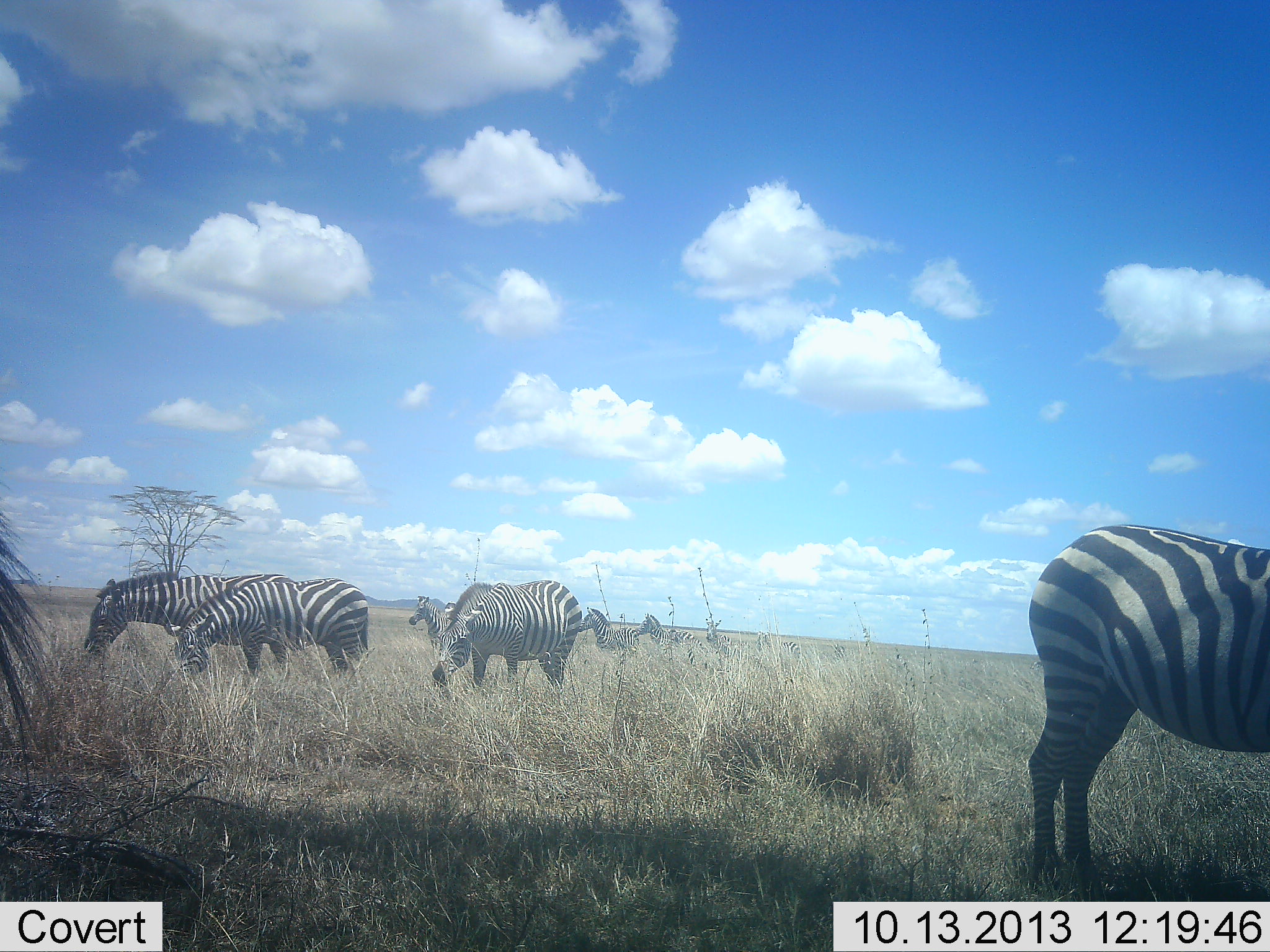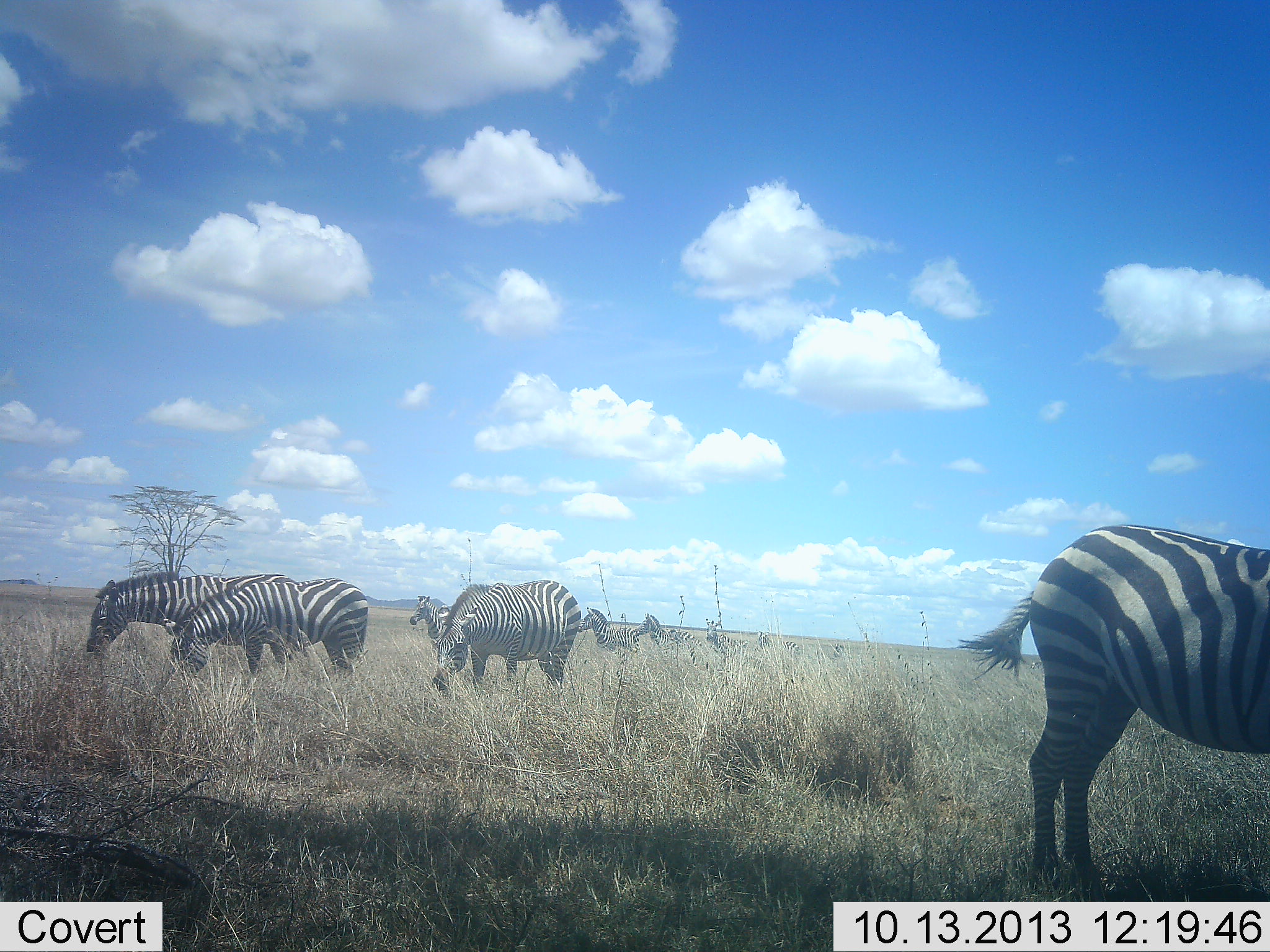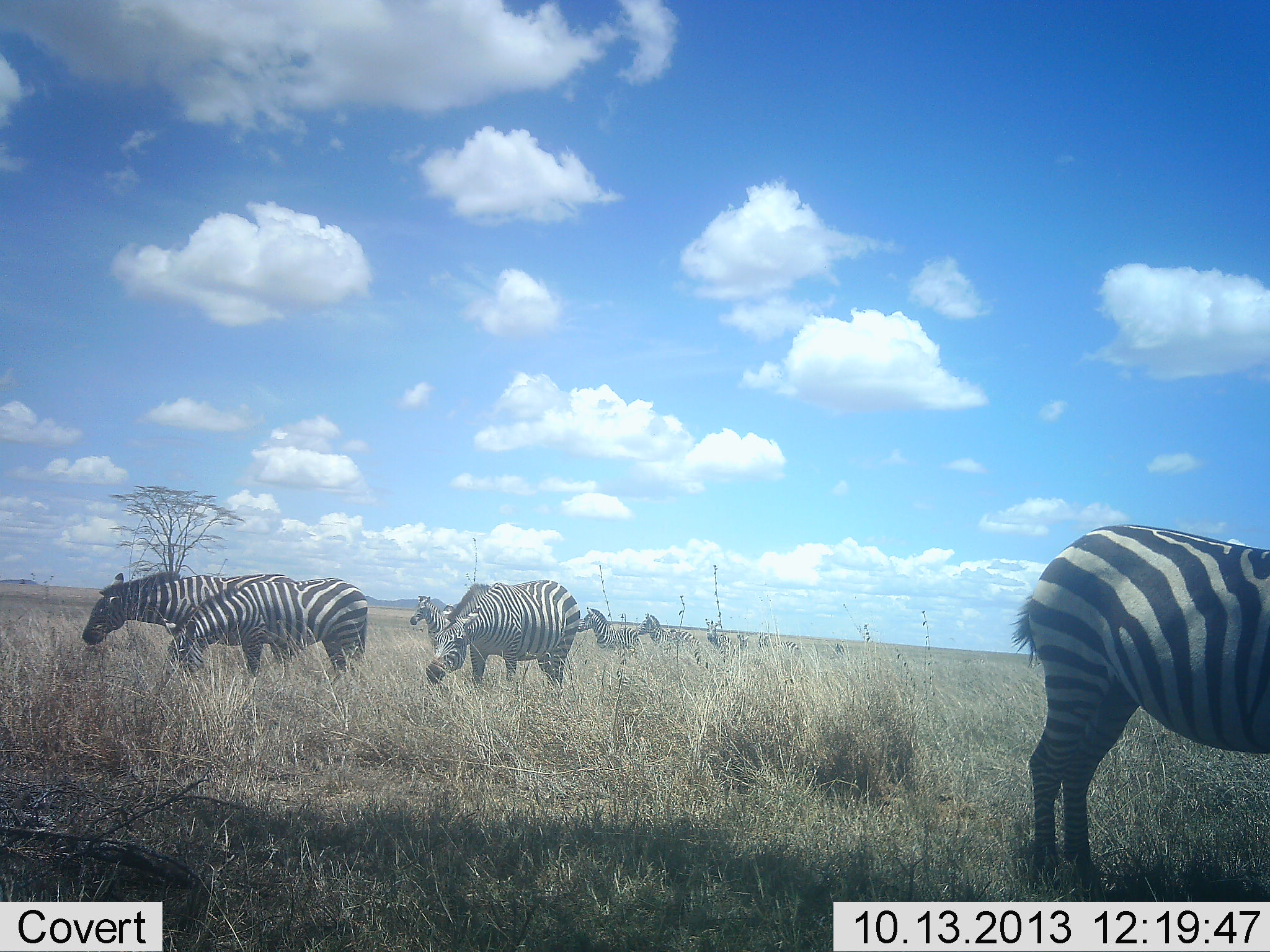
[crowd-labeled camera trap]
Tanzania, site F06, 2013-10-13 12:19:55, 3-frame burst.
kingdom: Animalia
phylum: Chordata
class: Mammalia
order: Perissodactyla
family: Equidae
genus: Equus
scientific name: Equus quagga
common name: plains zebra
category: zebra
Zebra (plains zebra) (Equus quagga), count 9. Behavior (volunteer vote fractions): standing 67%, resting 7%, moving 10%, interacting 0%. Young present (vote fraction): 3%. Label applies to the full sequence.